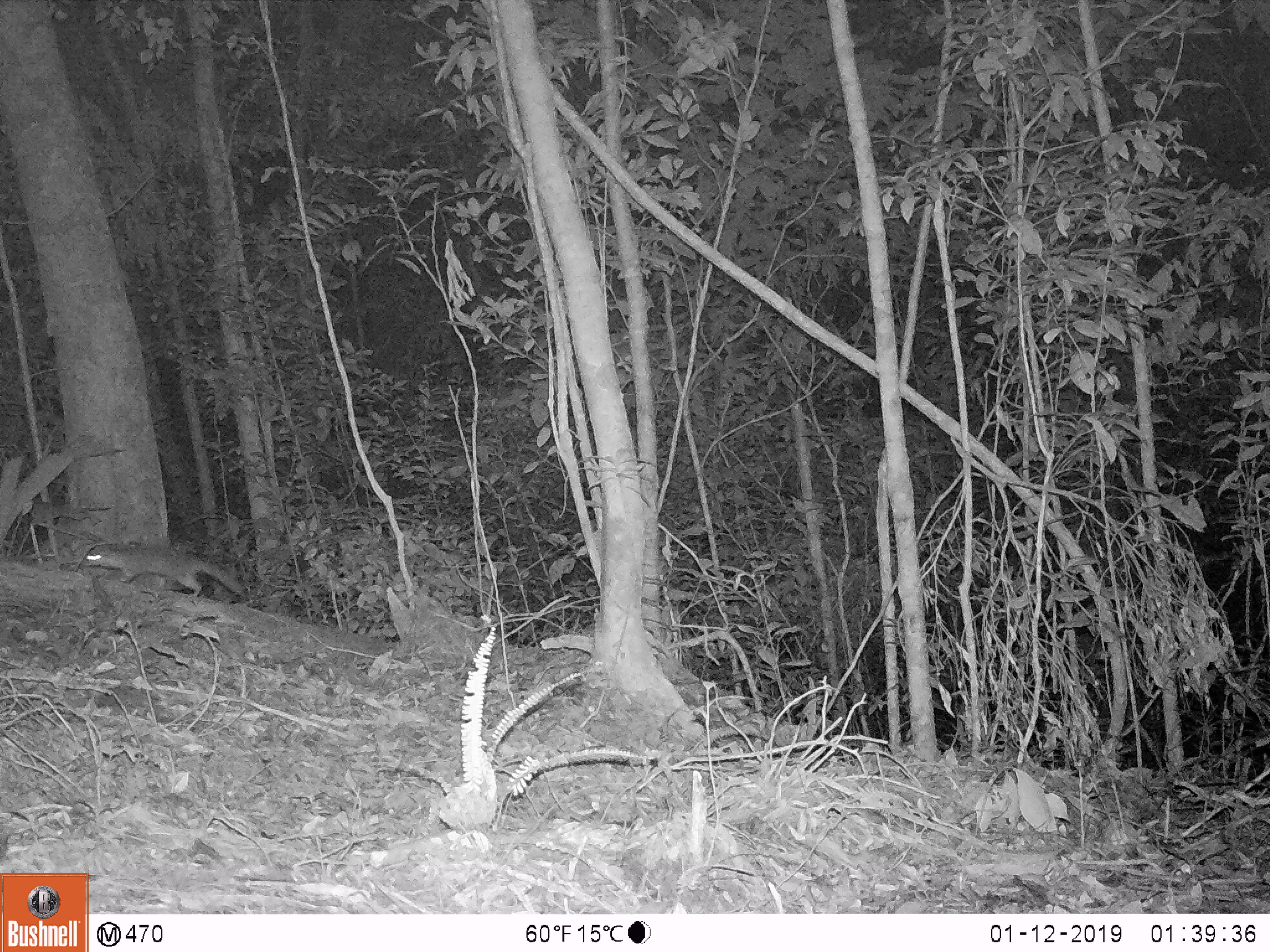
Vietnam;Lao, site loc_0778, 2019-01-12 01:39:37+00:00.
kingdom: Animalia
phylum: Chordata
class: Mammalia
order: Carnivora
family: Mustelidae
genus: Melogale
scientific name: Melogale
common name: ferret badger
Ferret badger (Melogale). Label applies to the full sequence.